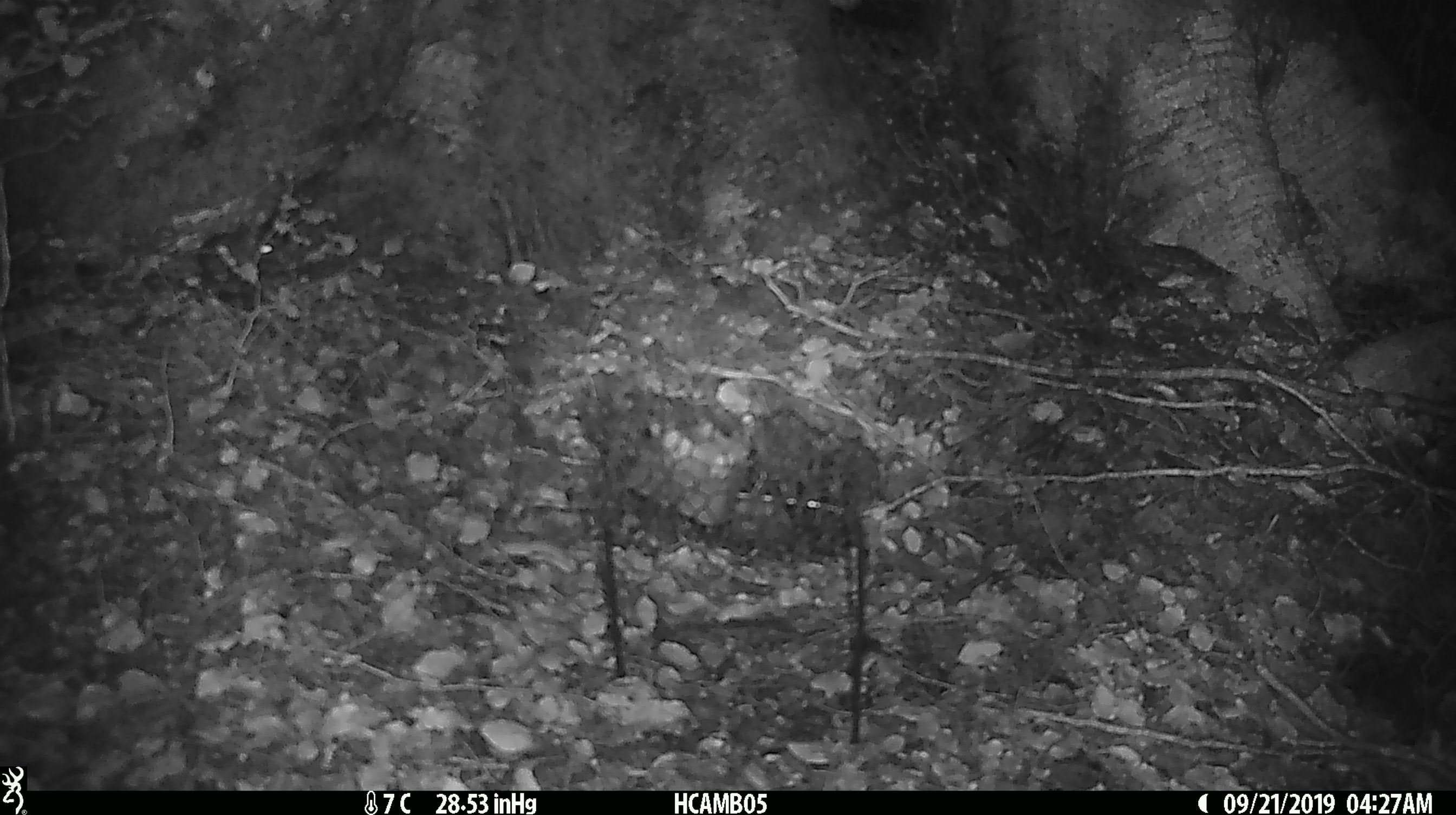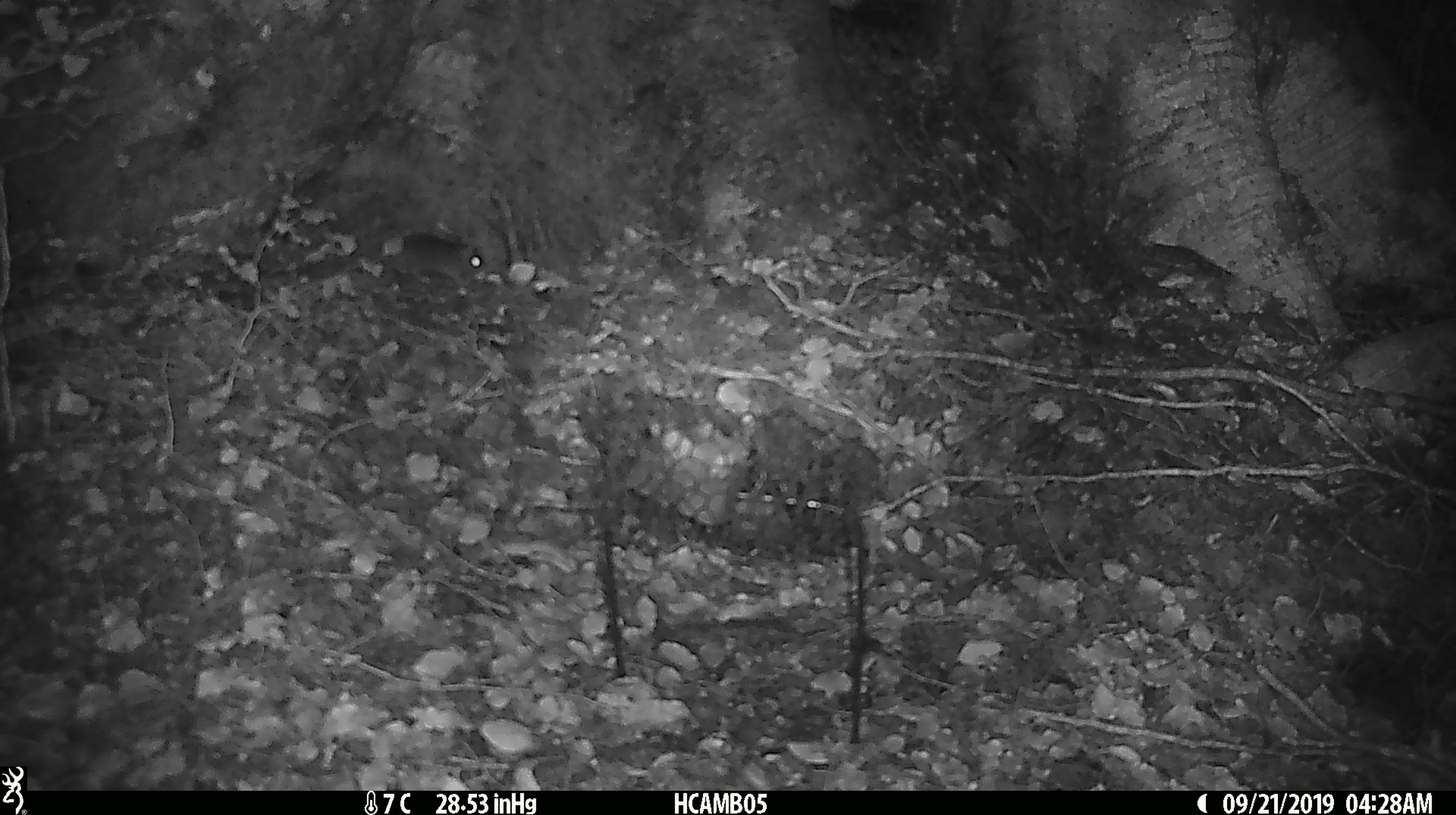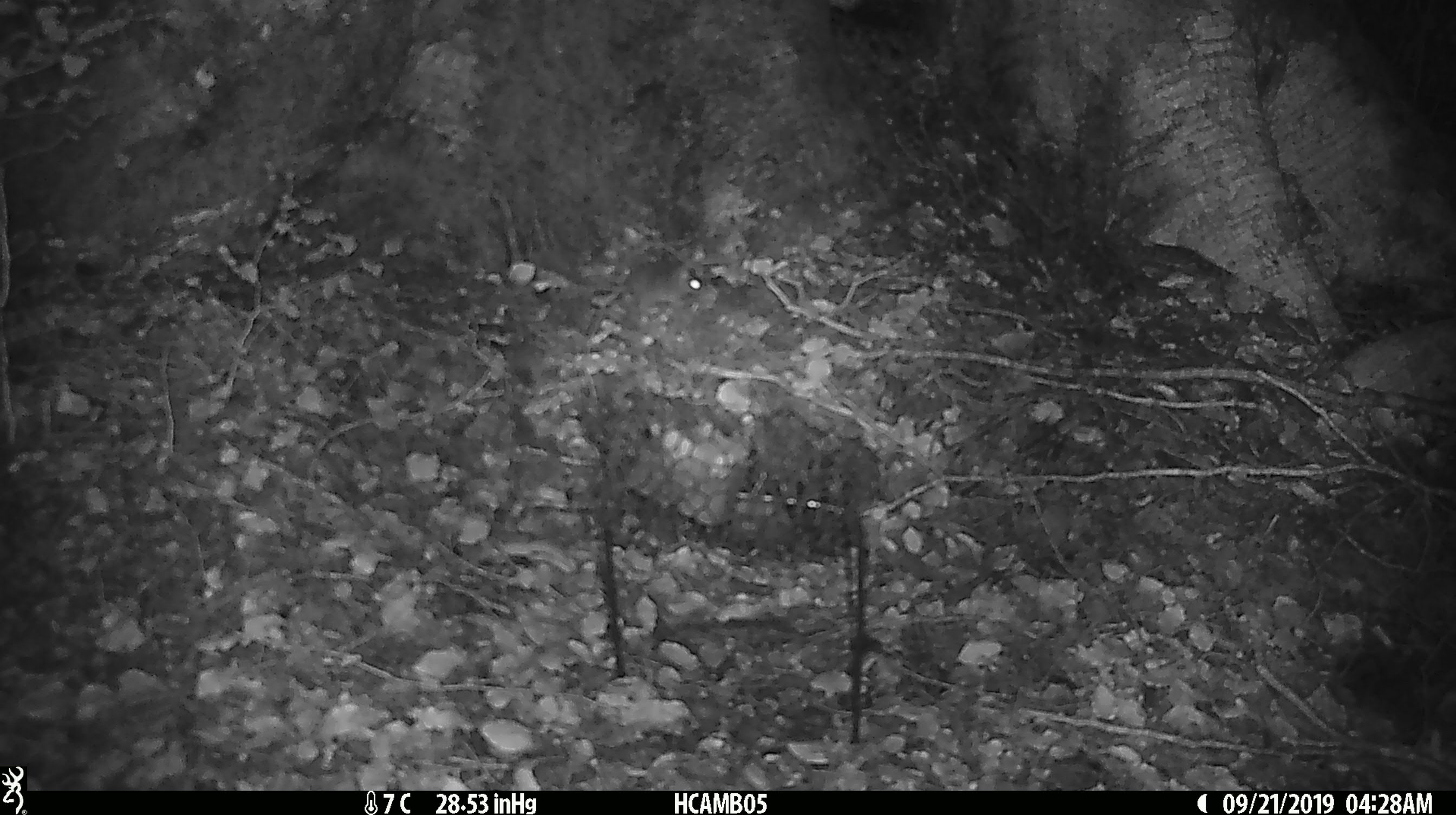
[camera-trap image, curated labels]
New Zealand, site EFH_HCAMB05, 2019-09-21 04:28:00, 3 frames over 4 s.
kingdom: Animalia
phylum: Chordata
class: Mammalia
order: Rodentia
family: Muridae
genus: Mus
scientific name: Mus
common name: mouse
Mouse (Mus).